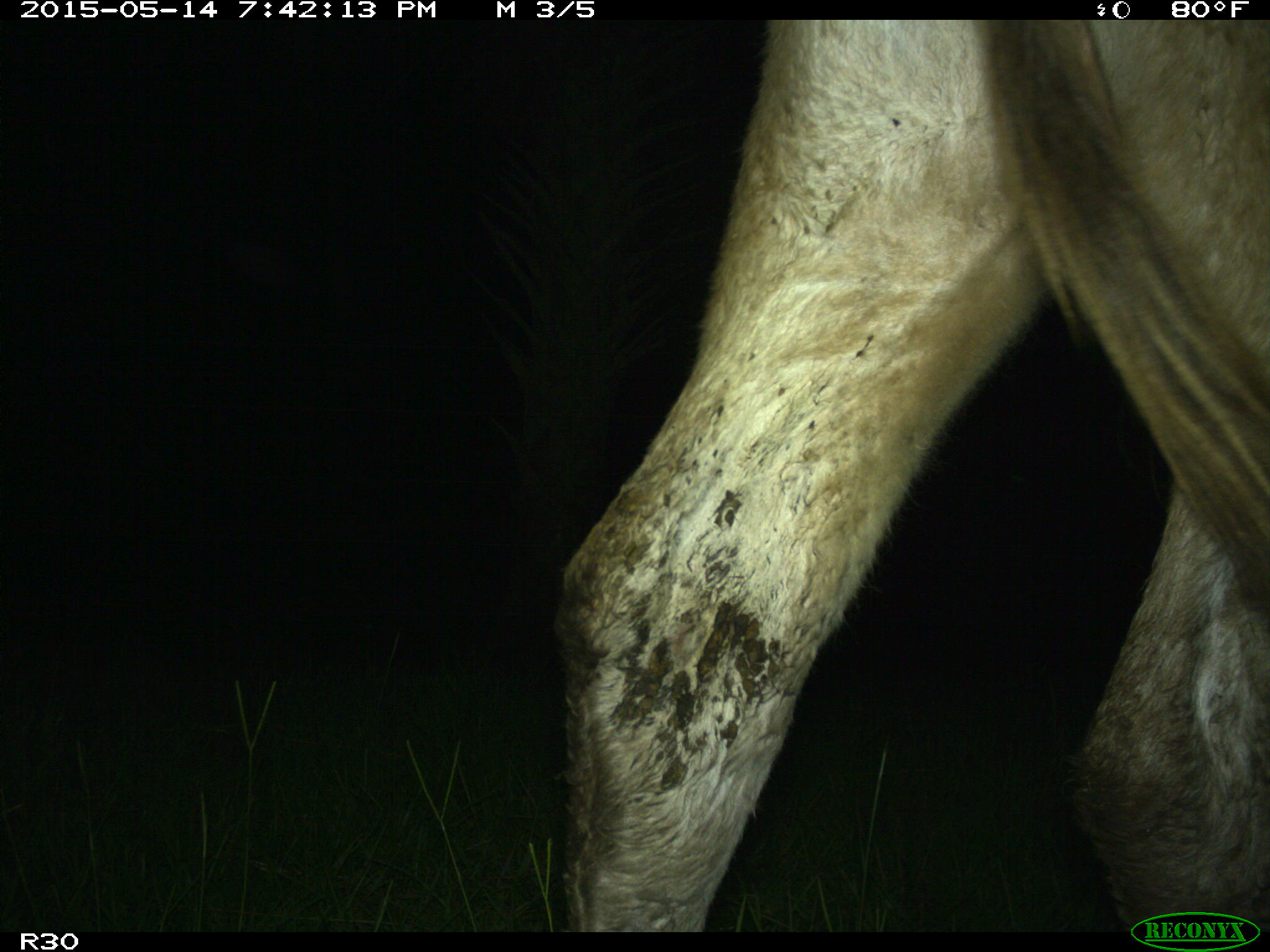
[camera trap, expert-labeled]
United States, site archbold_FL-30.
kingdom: Animalia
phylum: Chordata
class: Mammalia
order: Artiodactyla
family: Bovidae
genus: Bos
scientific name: Bos taurus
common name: domestic cow